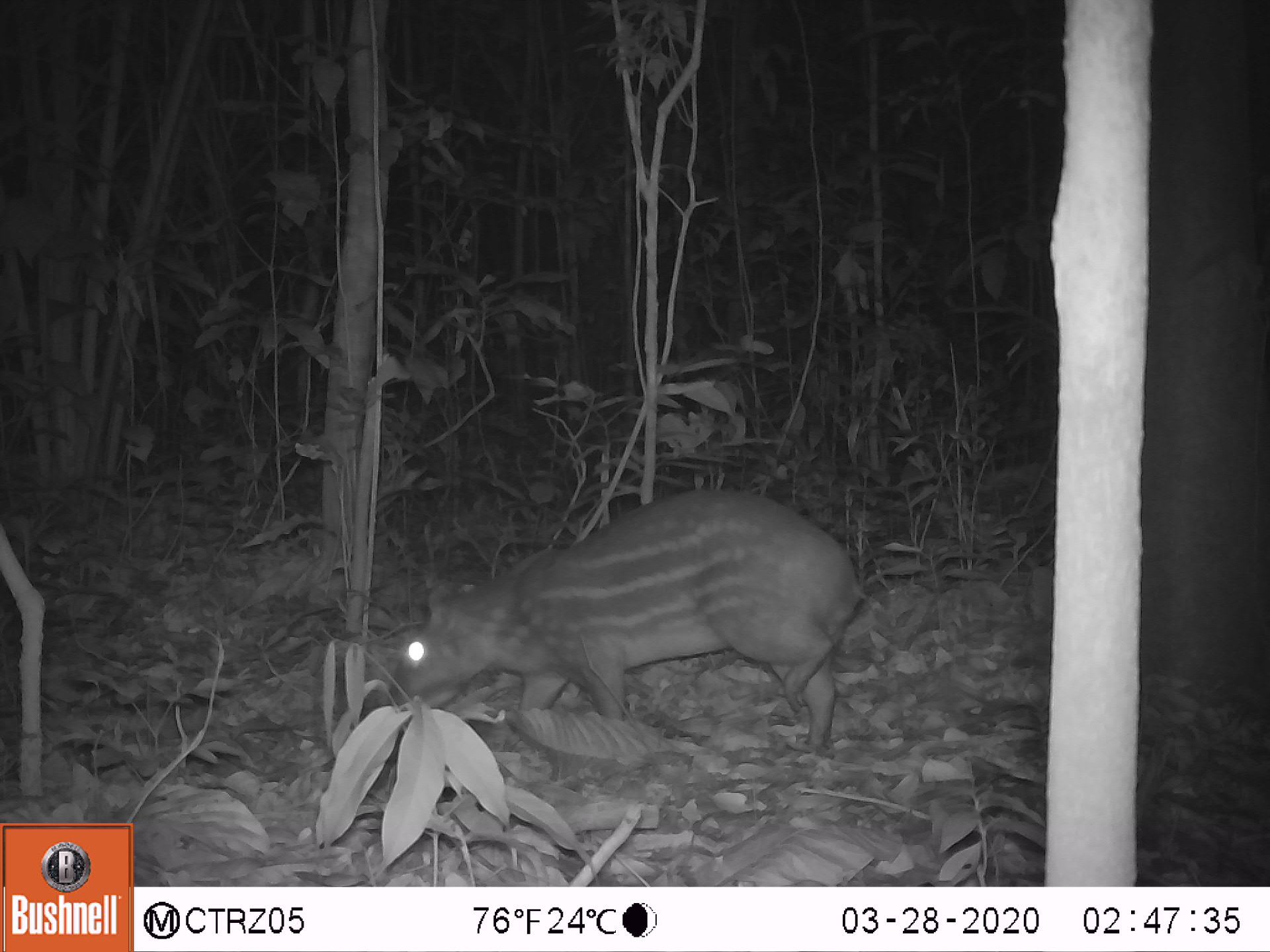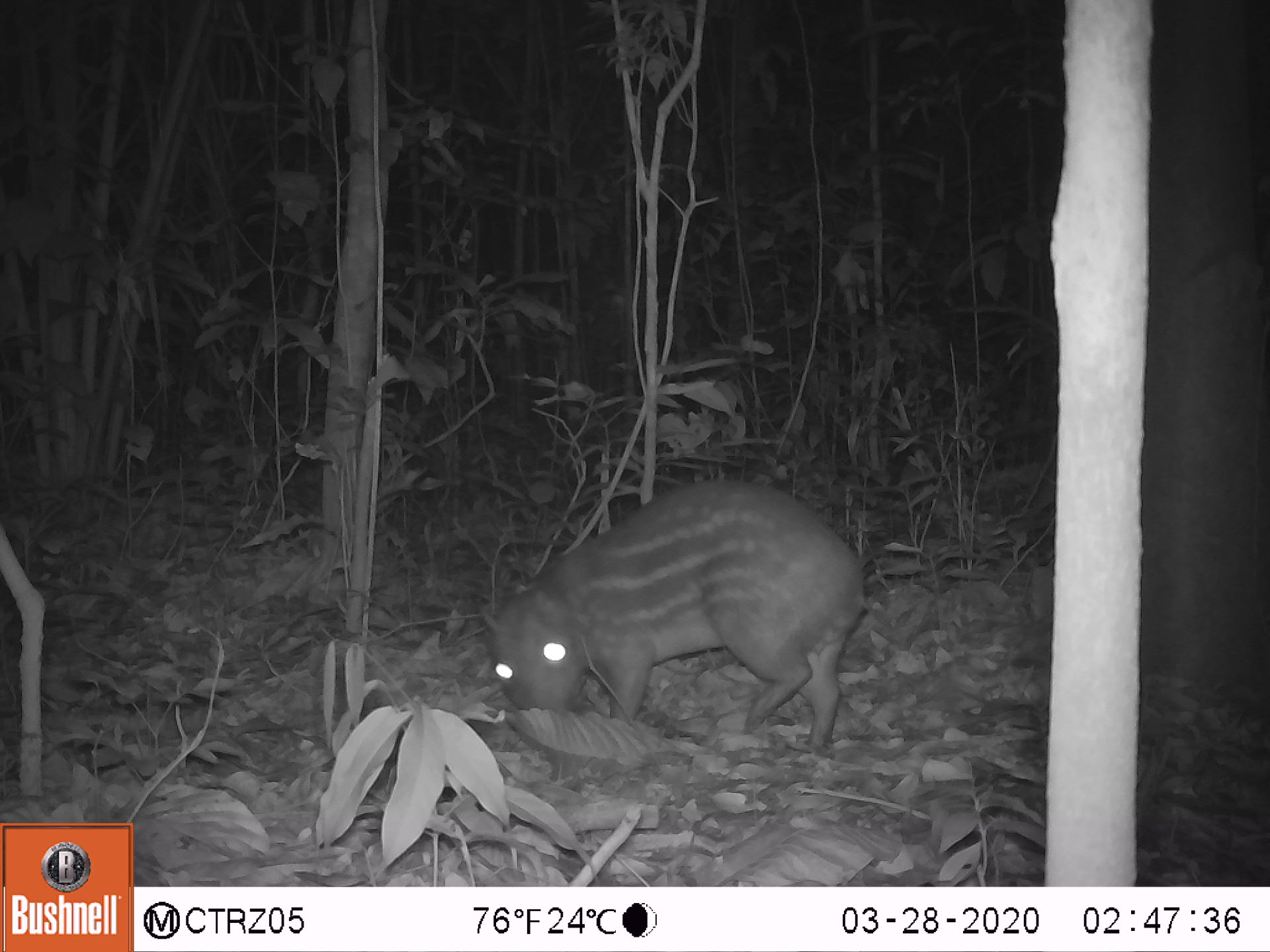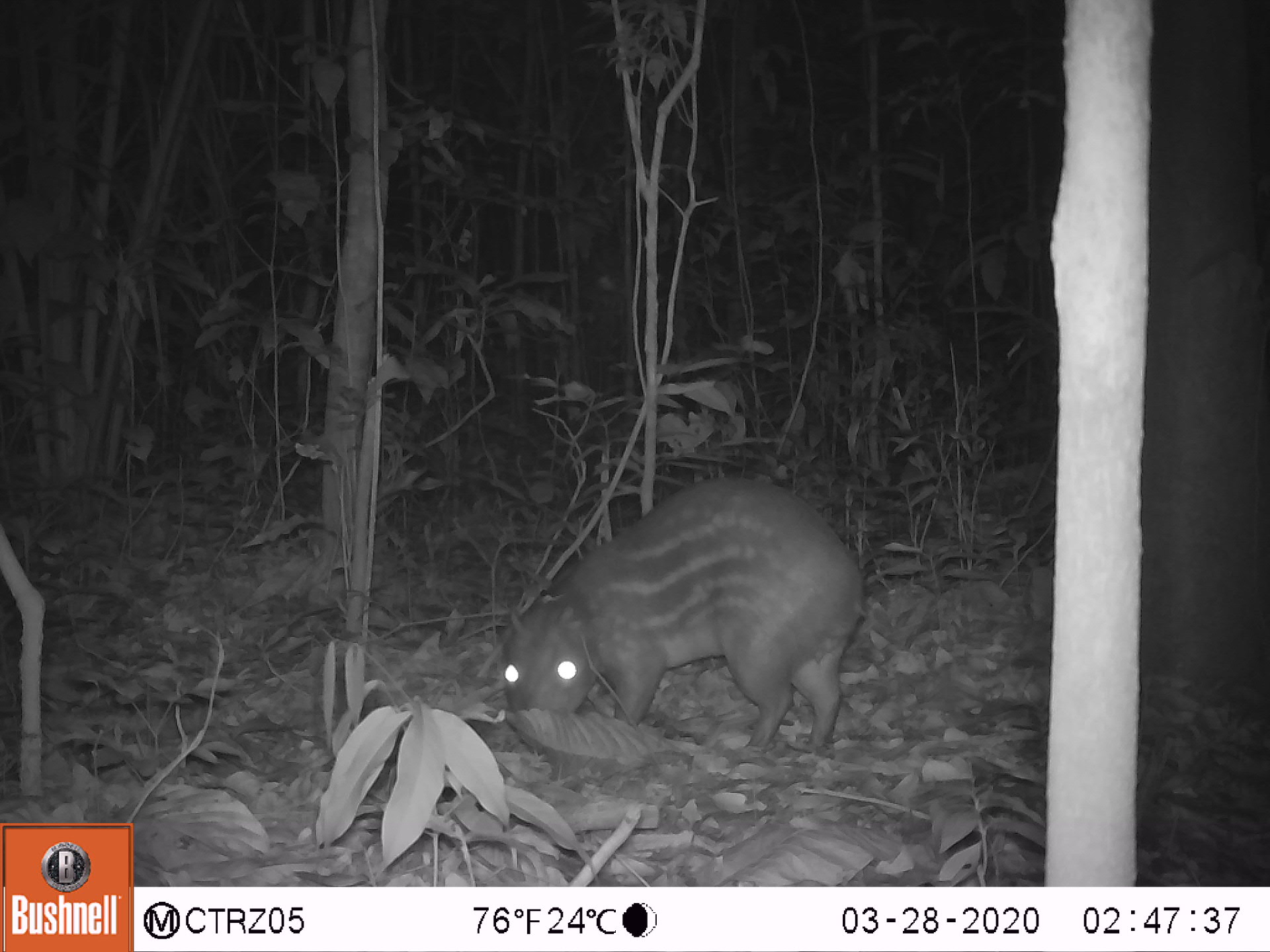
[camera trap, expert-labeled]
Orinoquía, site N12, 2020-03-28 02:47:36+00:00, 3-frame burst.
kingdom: Animalia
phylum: Chordata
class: Mammalia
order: Rodentia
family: Cuniculidae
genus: Cuniculus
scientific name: Cuniculus paca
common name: spotted paca